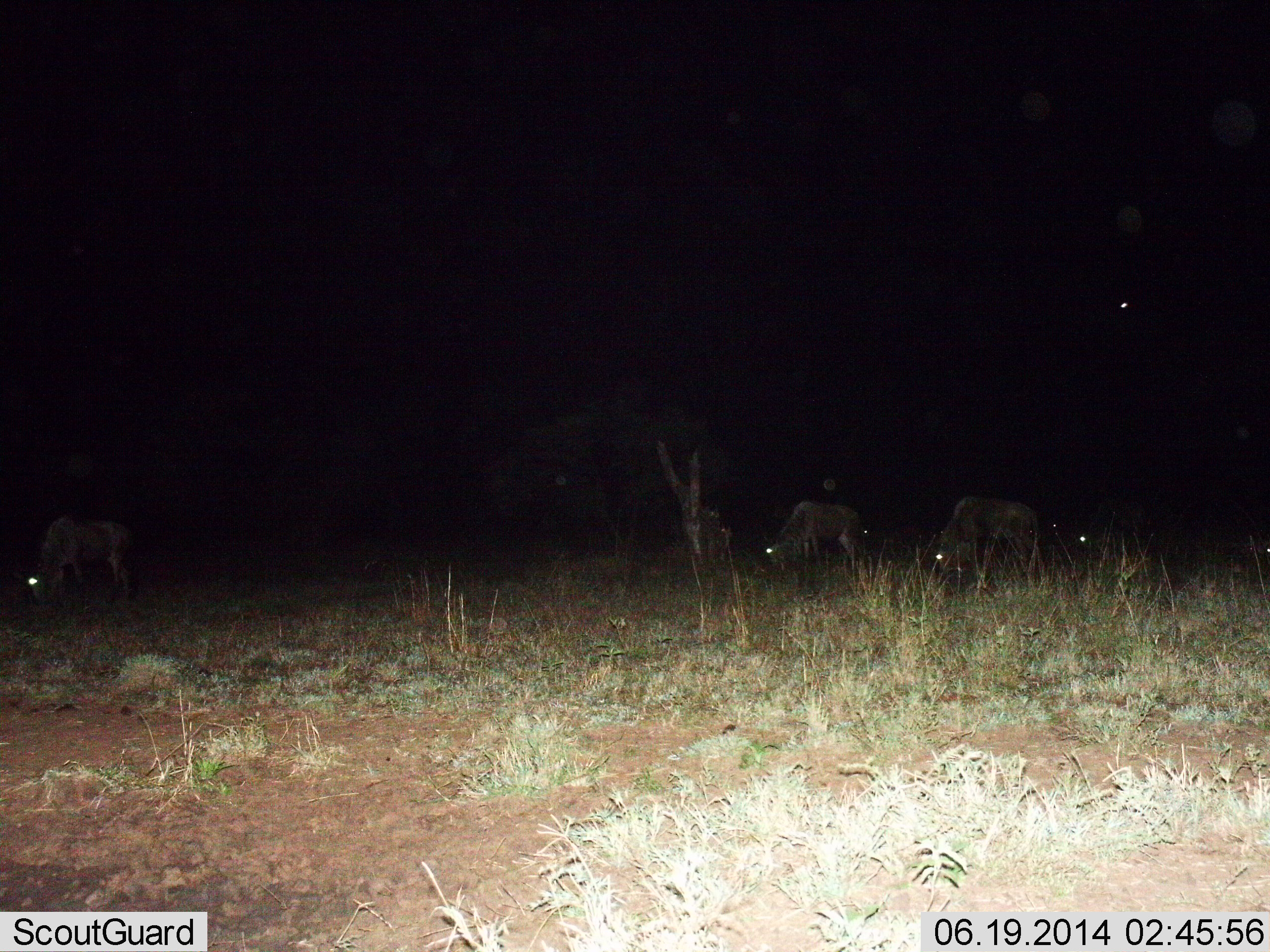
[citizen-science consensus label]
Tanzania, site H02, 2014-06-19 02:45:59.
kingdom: Animalia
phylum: Chordata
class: Mammalia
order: Artiodactyla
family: Bovidae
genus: Connochaetes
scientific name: Connochaetes taurinus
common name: blue wildebeest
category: wildebeest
Wildebeest (blue wildebeest) (Connochaetes taurinus), count 4. Behavior (volunteer vote fractions): standing 27%, resting 0%, moving 9%, interacting 0%. Young present (vote fraction): 0%. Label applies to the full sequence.